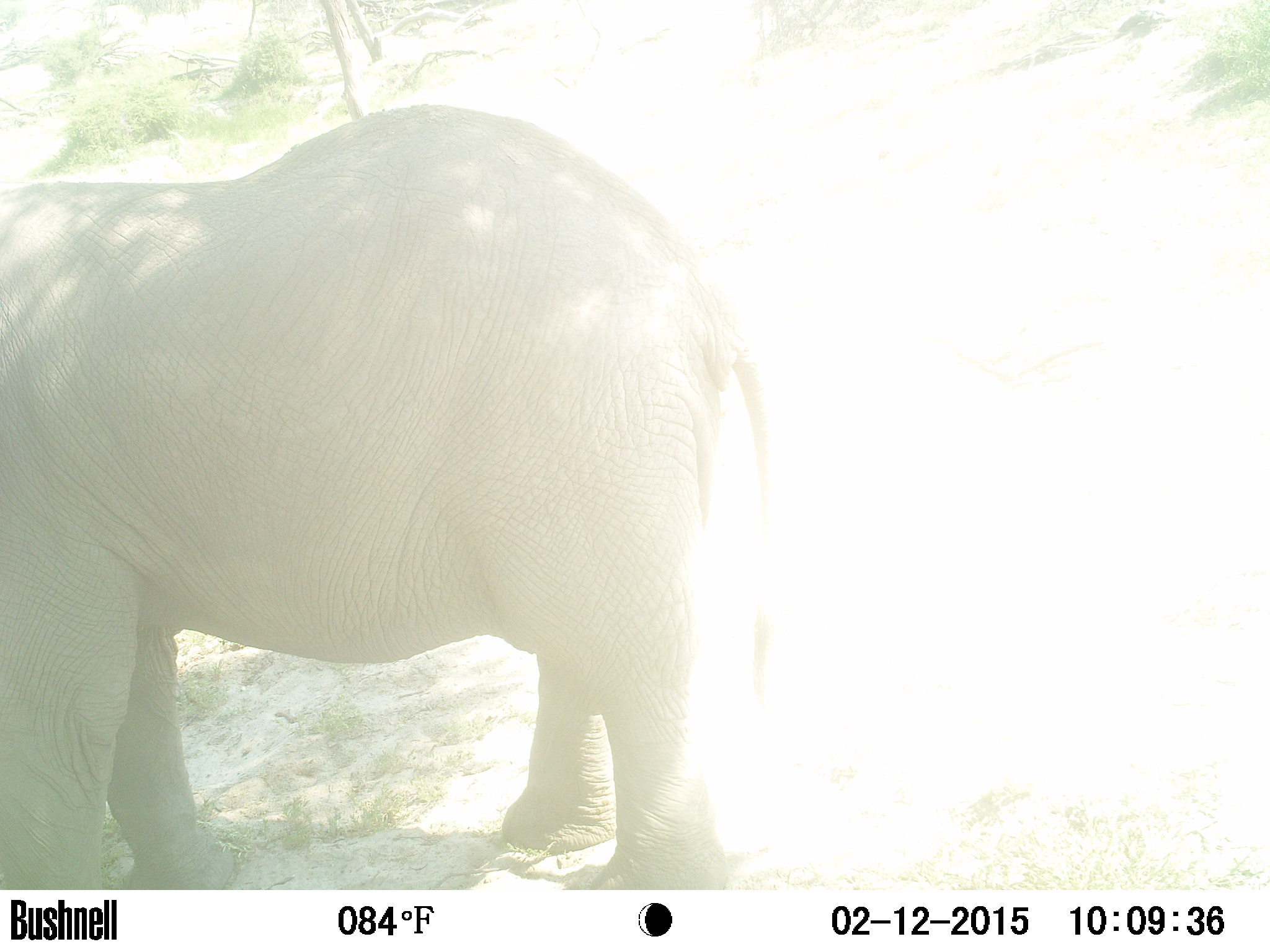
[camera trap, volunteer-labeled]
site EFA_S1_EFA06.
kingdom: Animalia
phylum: Chordata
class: Mammalia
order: Proboscidea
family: Elephantidae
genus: Loxodonta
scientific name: Loxodonta africana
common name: african bush elephant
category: elephant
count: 1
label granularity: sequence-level